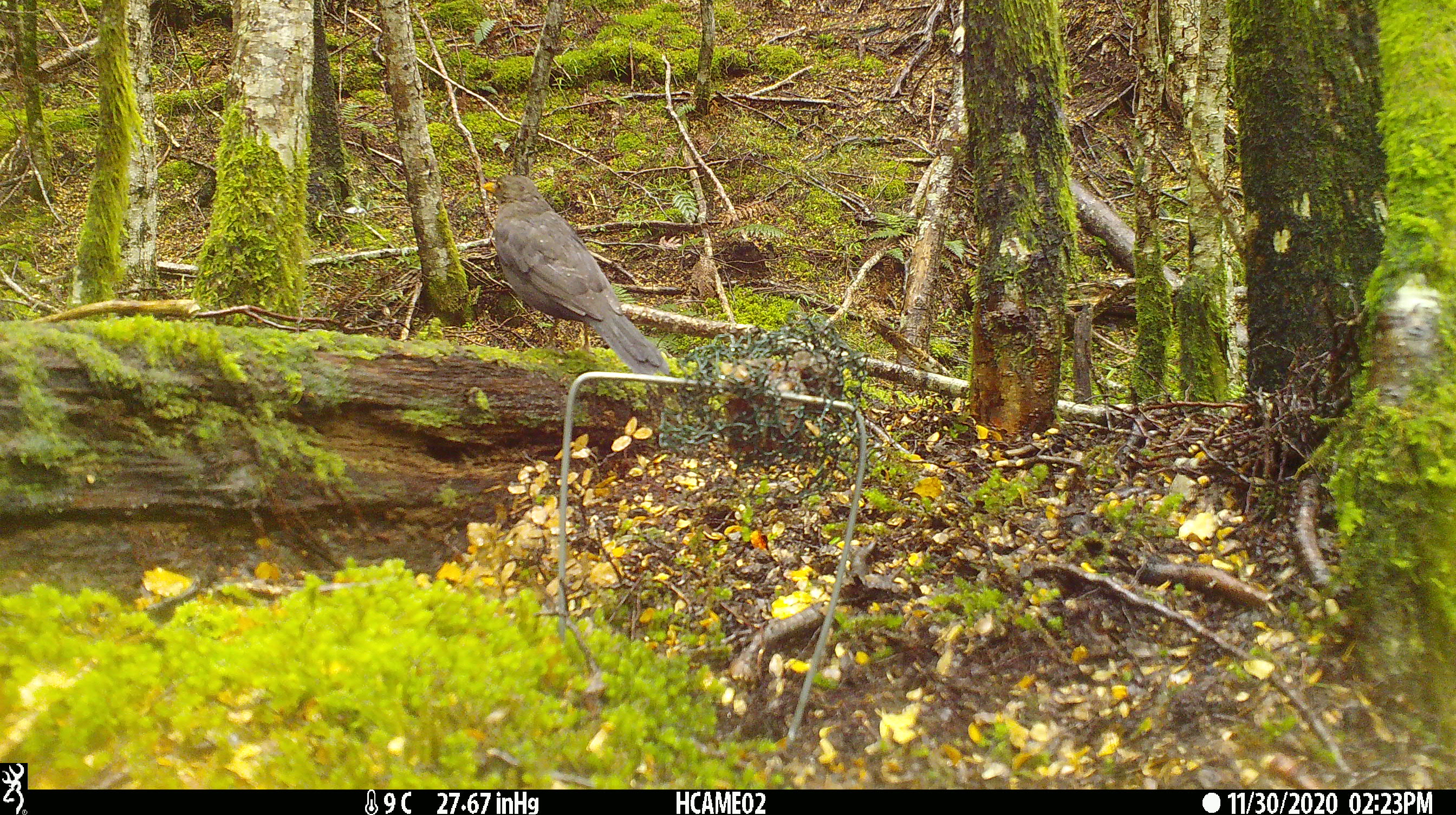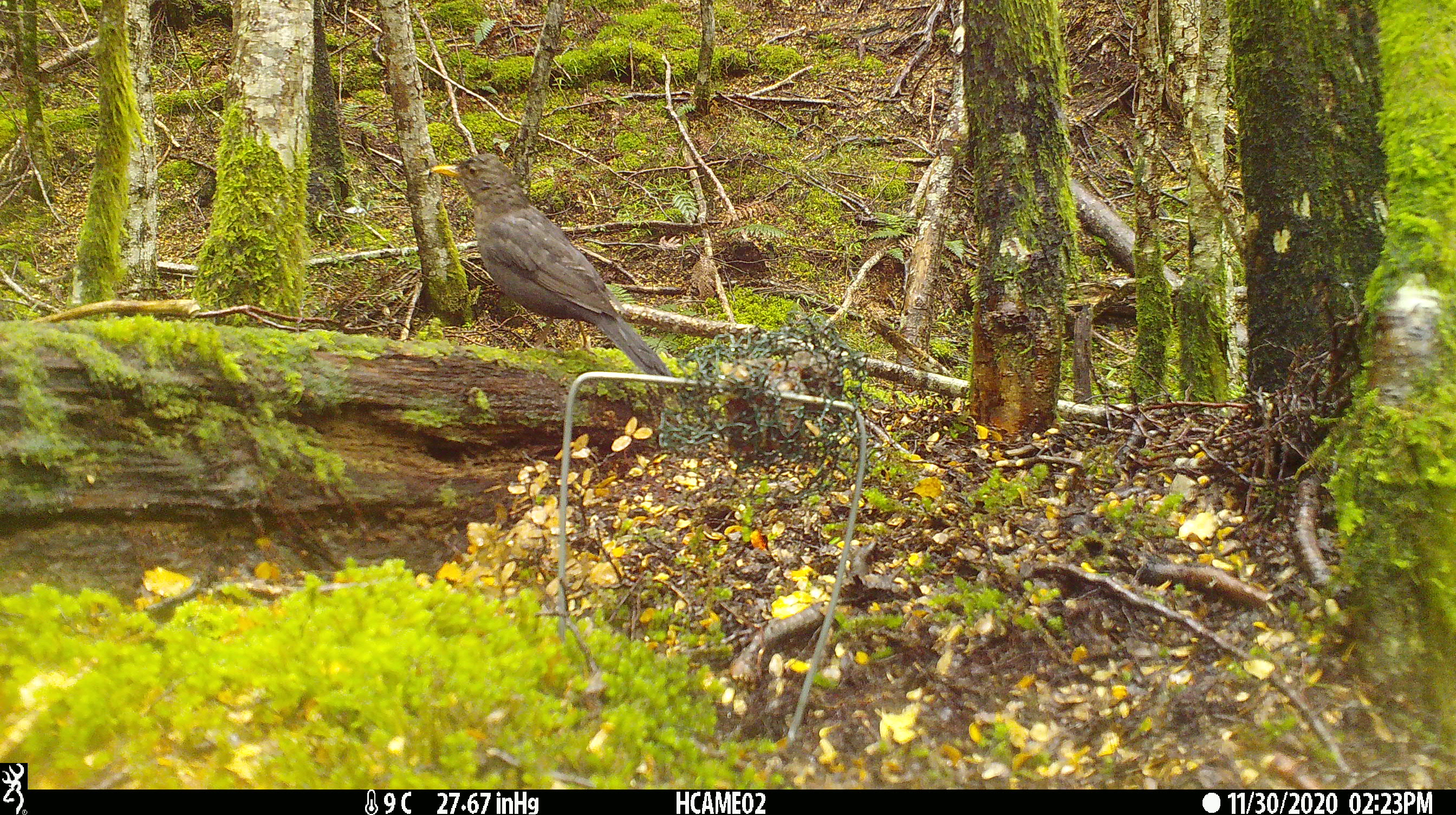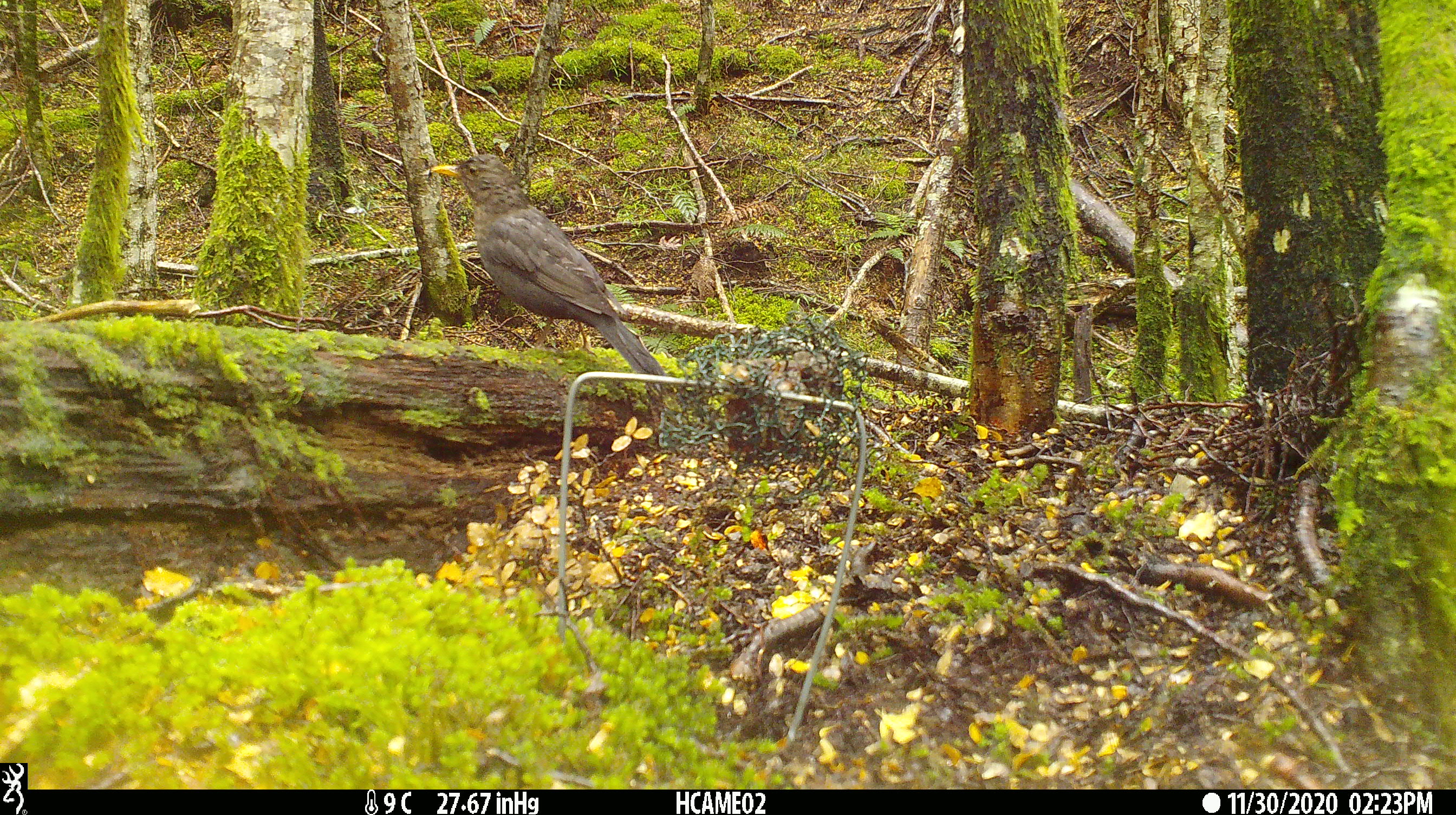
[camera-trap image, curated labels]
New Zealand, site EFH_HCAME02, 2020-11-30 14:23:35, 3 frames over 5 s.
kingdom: Animalia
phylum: Chordata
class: Aves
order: Passeriformes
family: Turdidae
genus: Turdus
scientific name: Turdus merula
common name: eurasian blackbird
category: blackbird